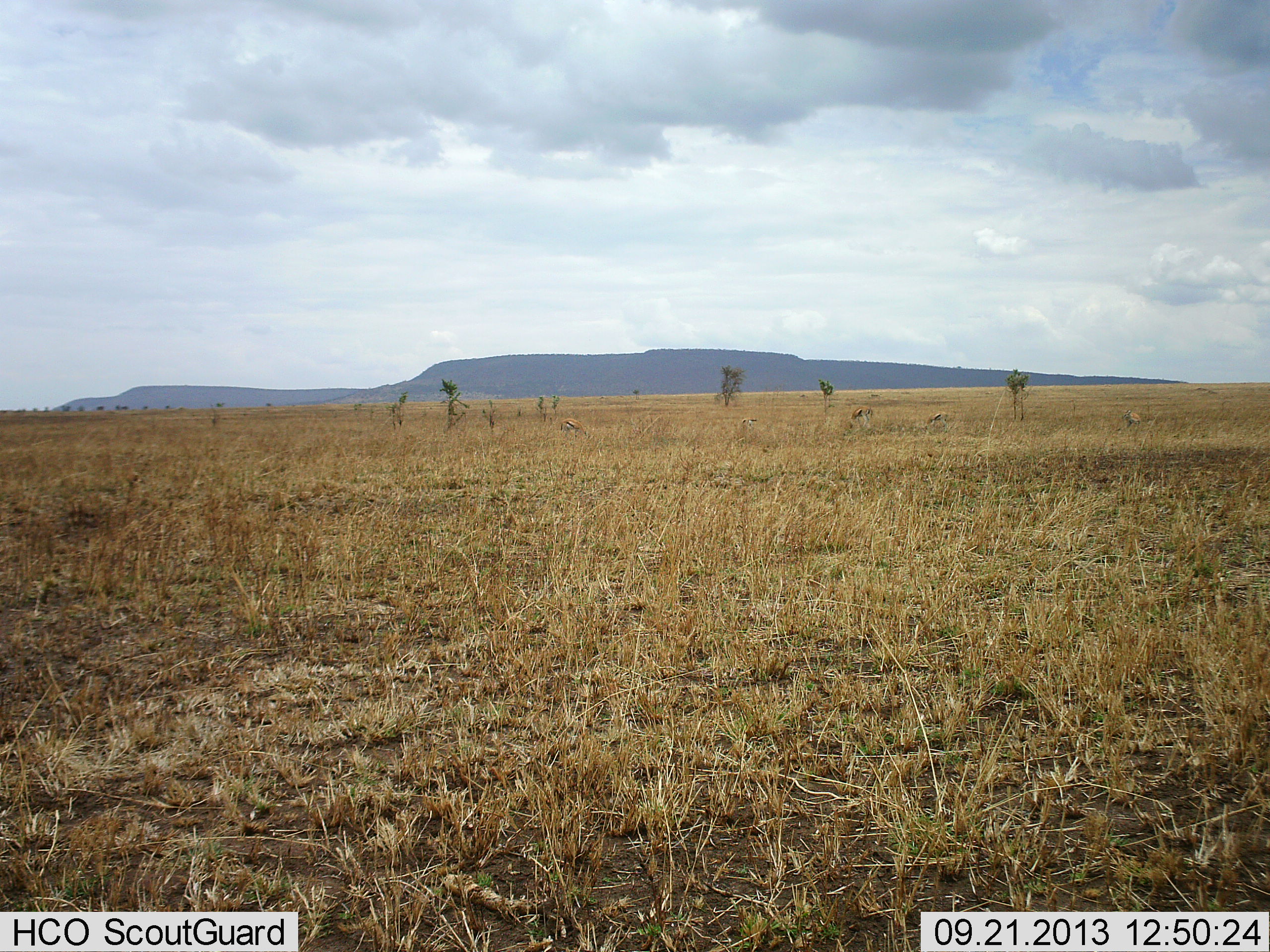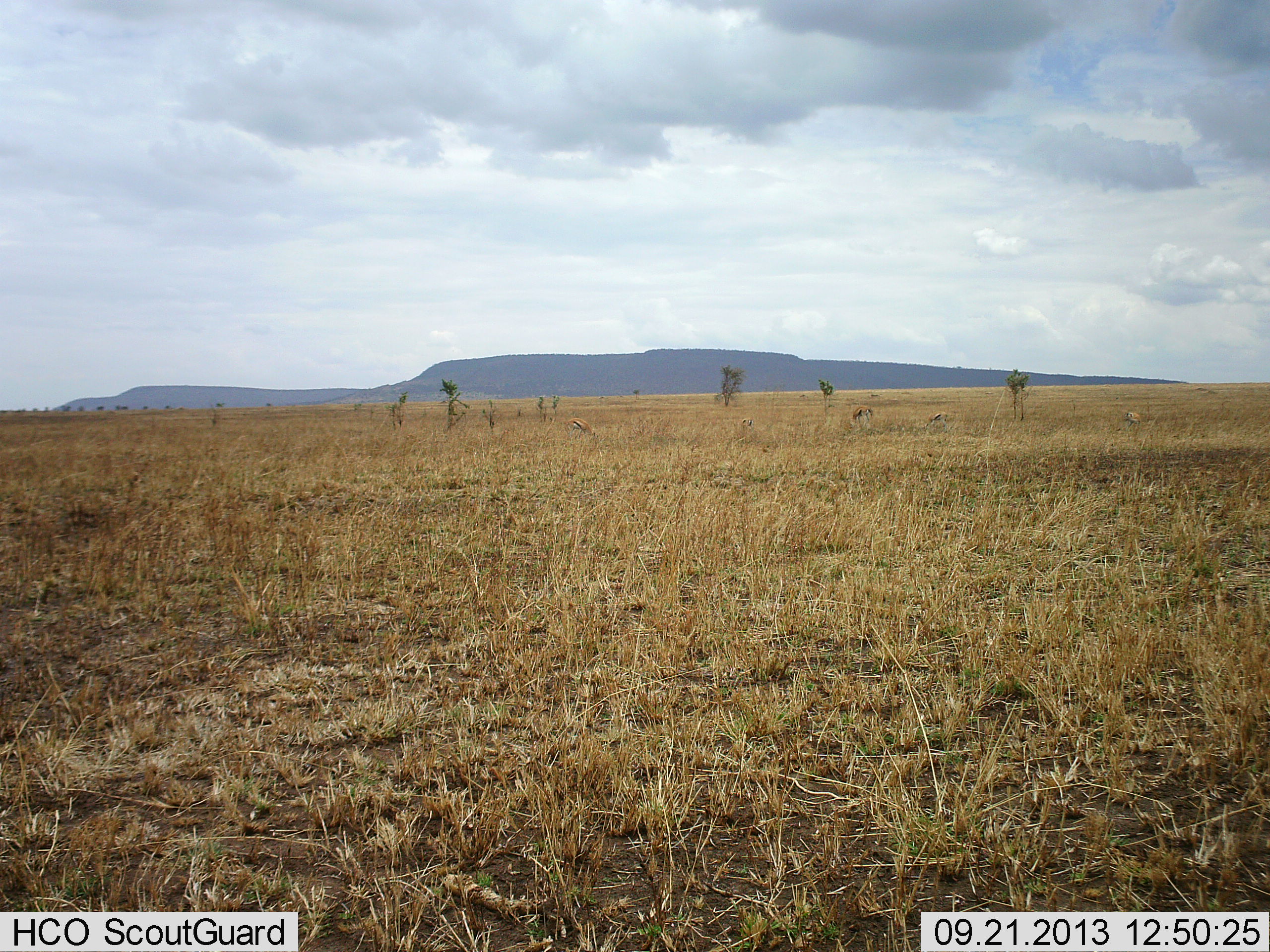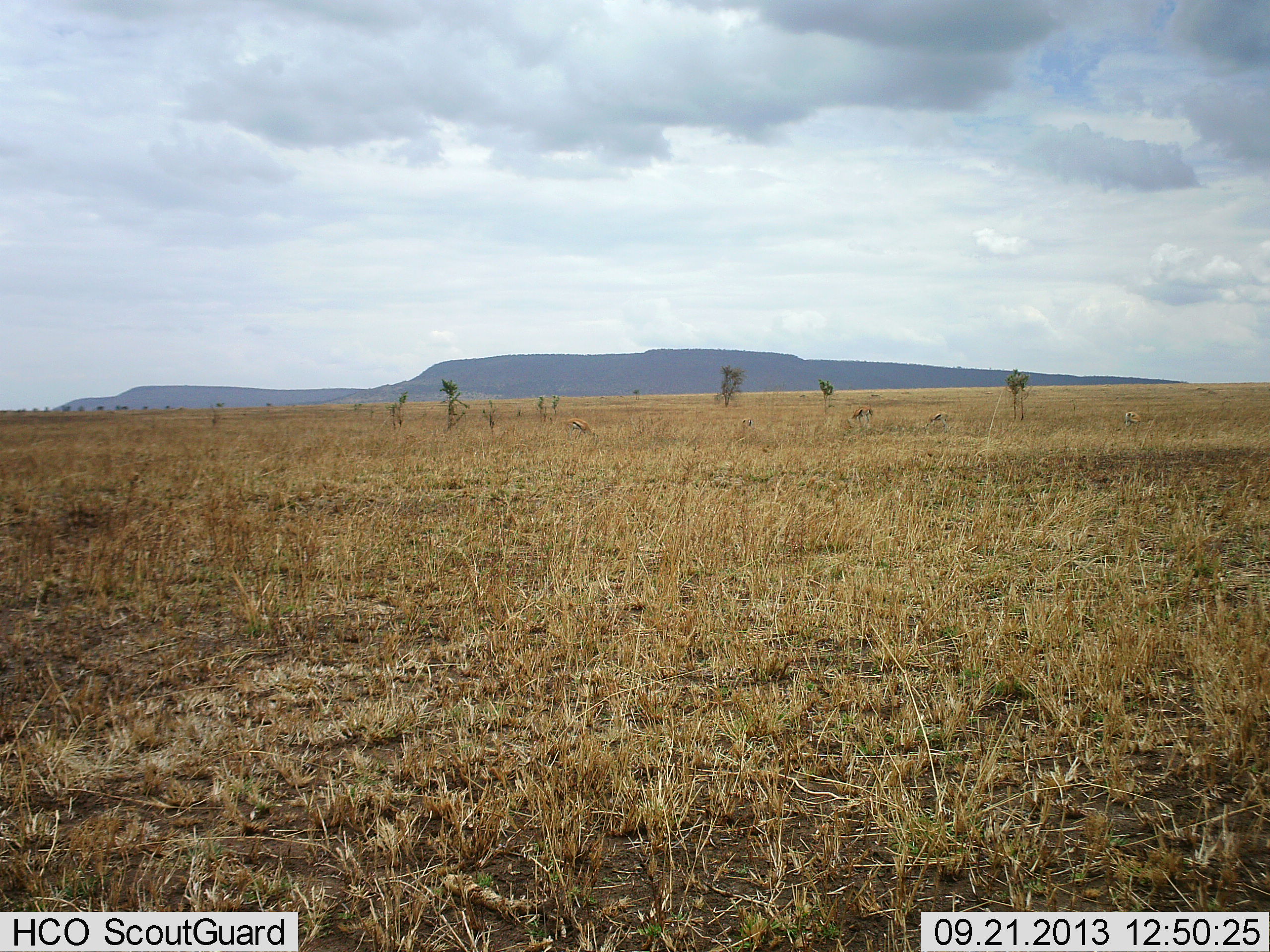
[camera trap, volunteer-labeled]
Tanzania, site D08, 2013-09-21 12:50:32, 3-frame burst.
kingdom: Animalia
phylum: Chordata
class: Mammalia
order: Artiodactyla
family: Bovidae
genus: Eudorcas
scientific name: Eudorcas thomsonii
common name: thomson's gazelle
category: gazellethomsons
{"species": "gazellethomsons (thomson's gazelle) (Eudorcas thomsonii)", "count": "4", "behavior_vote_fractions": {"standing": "50%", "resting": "0%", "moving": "12%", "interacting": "0%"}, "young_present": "0%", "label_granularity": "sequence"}